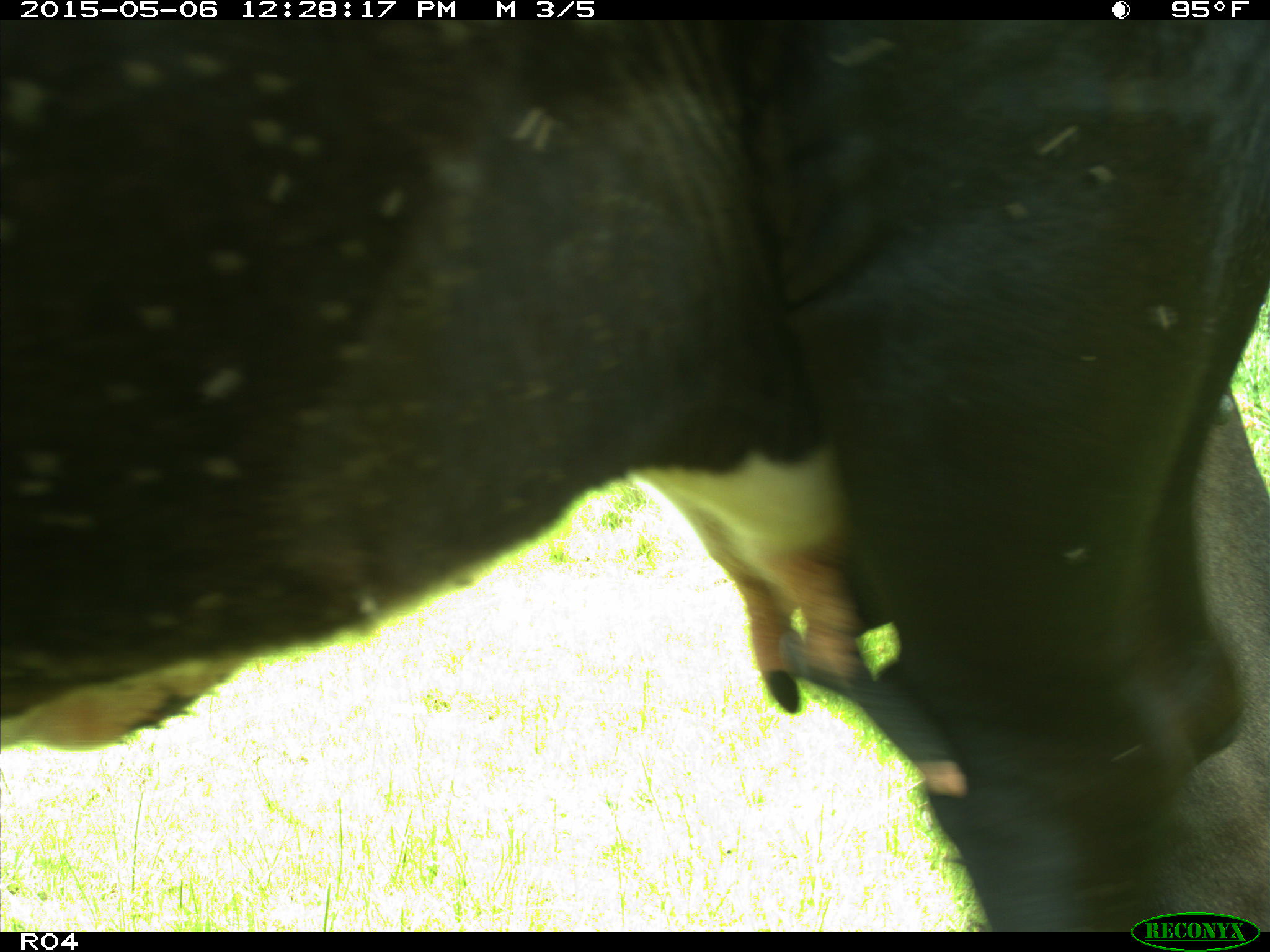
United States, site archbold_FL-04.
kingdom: Animalia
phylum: Chordata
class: Mammalia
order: Artiodactyla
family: Bovidae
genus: Bos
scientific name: Bos taurus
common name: domestic cow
Bos taurus (domestic cow).